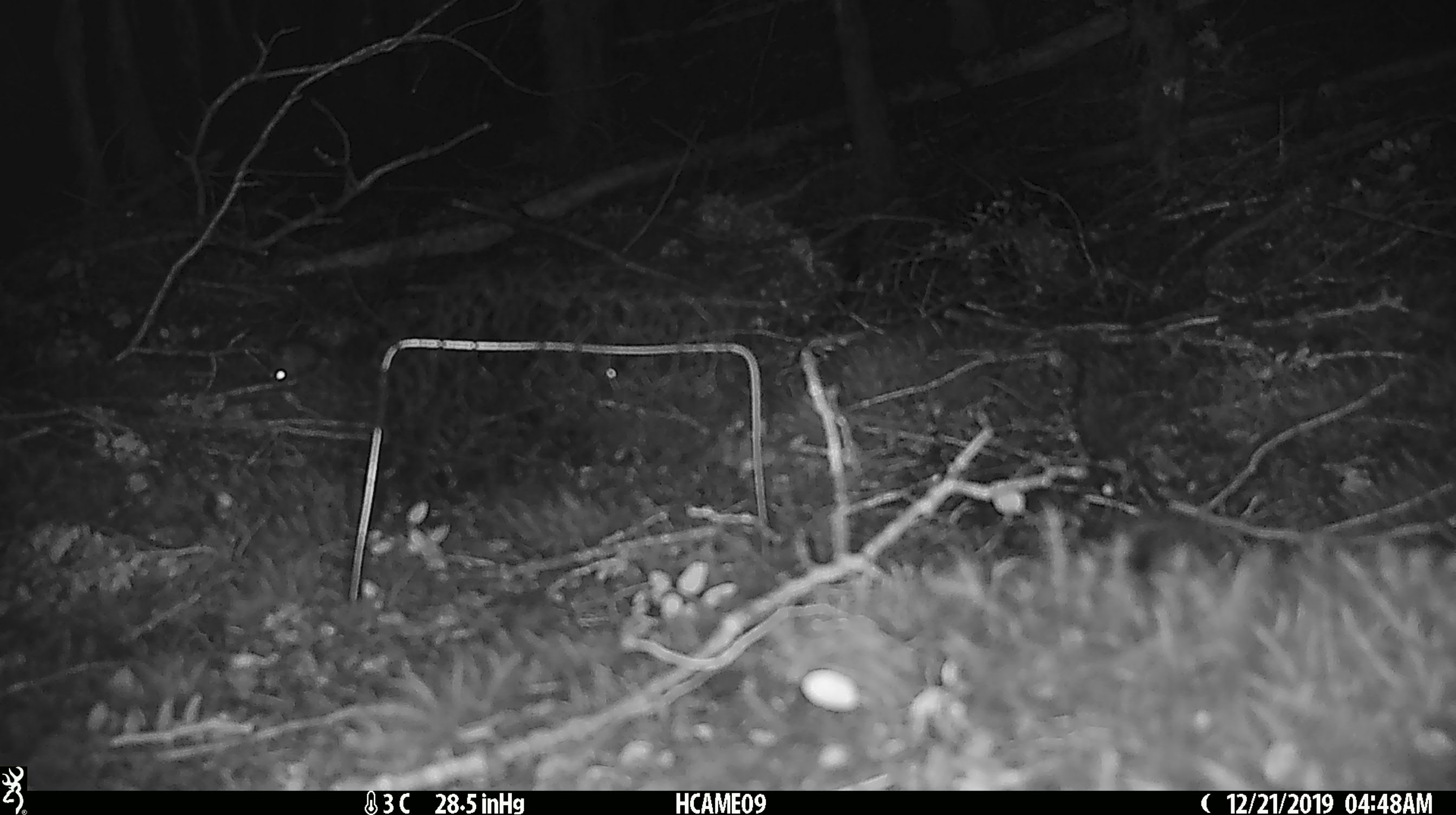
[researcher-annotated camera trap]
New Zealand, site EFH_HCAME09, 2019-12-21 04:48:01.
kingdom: Animalia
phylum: Chordata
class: Mammalia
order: Rodentia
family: Muridae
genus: Mus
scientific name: Mus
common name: mouse